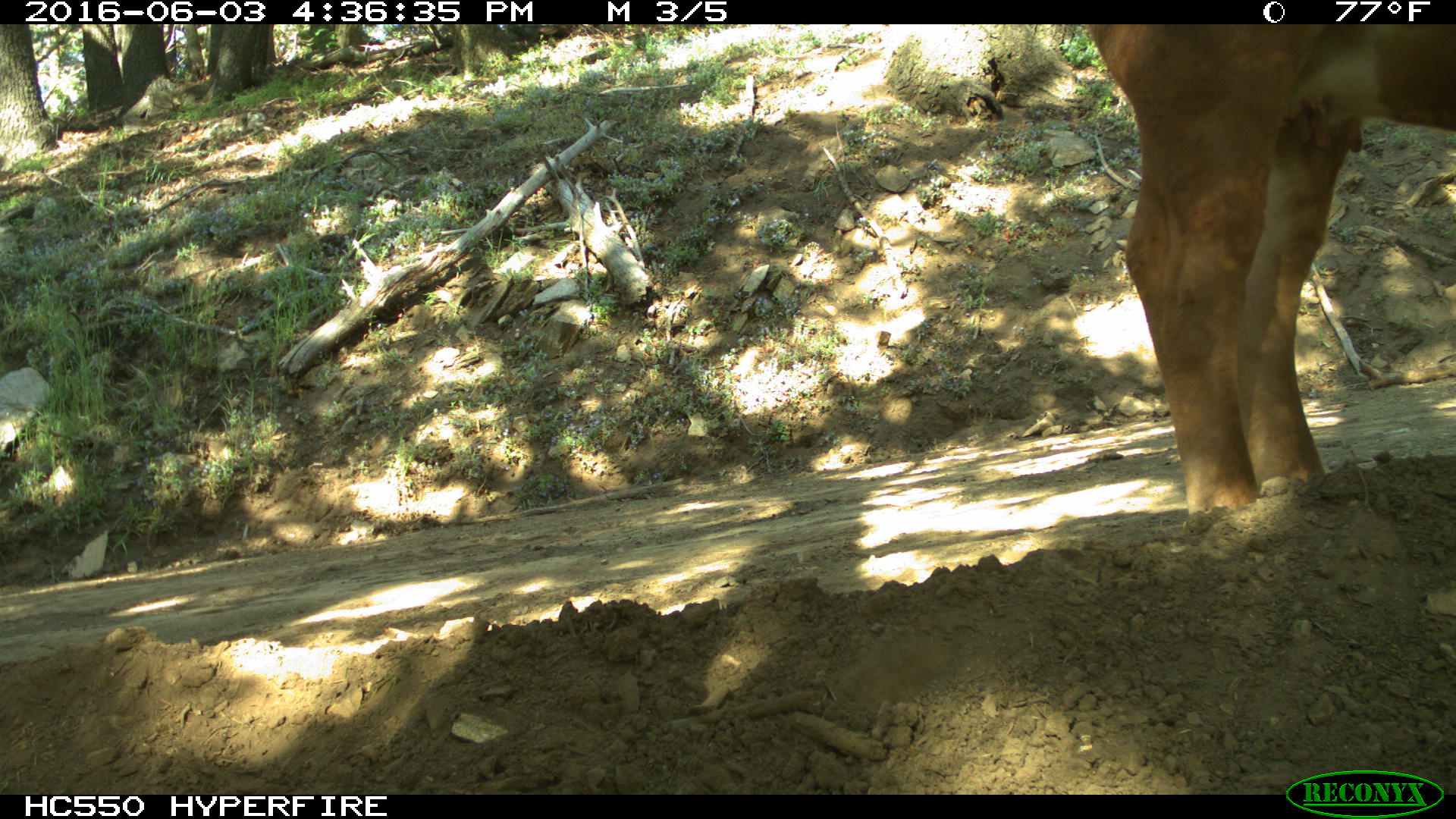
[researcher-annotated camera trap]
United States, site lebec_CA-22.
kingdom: Animalia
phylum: Chordata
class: Mammalia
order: Artiodactyla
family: Bovidae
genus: Bos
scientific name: Bos taurus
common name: domestic cow